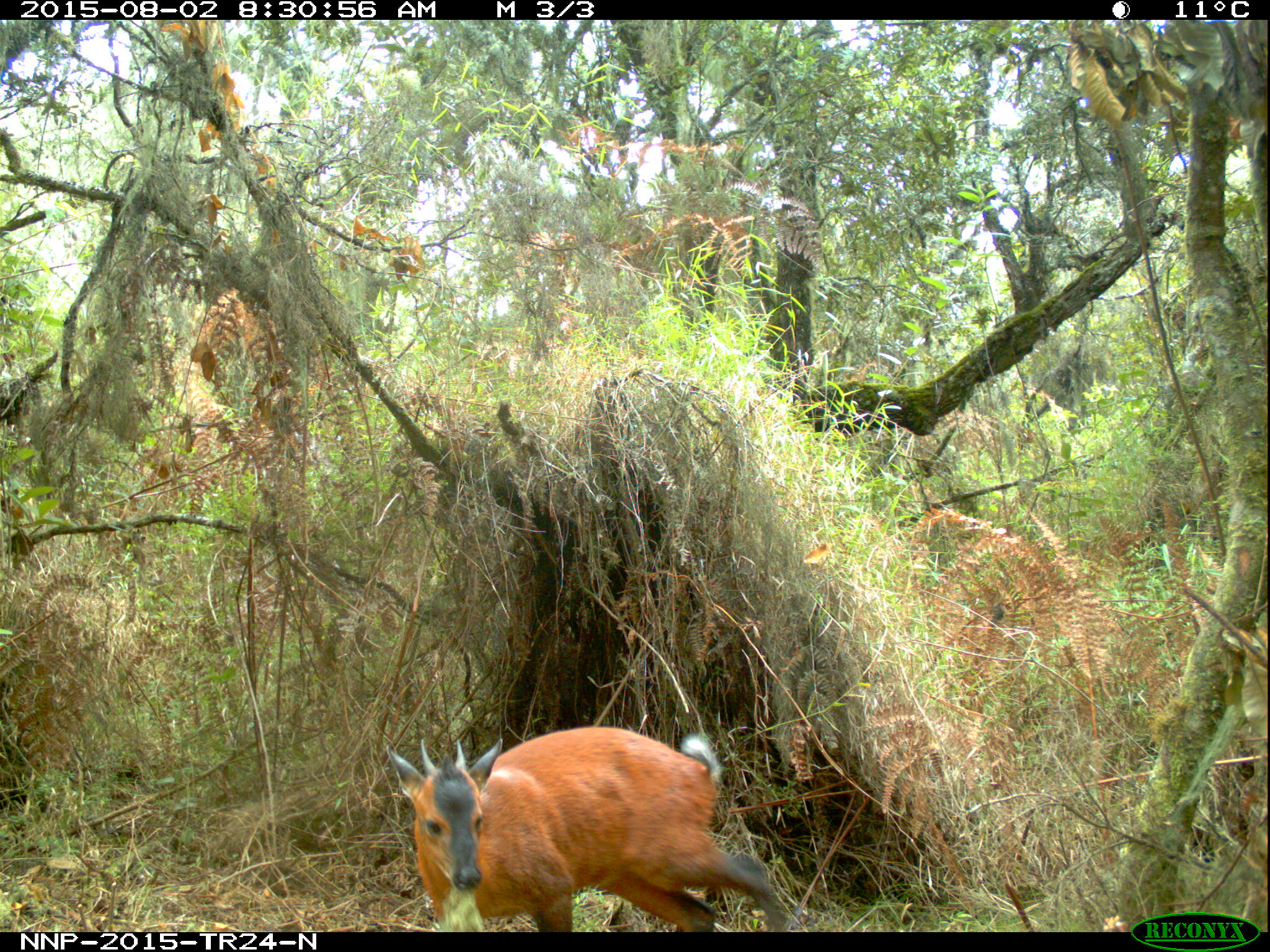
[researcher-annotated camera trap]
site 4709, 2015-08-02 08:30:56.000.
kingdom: Animalia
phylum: Chordata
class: Mammalia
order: Artiodactyla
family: Bovidae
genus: Cephalophus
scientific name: Cephalophus nigrifrons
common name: black-fronted duiker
Cephalophus nigrifrons (black-fronted duiker), count 1.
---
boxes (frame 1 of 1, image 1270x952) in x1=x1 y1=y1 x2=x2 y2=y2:
cephalophus nigrifrons: x1=386 y1=725 x2=788 y2=932